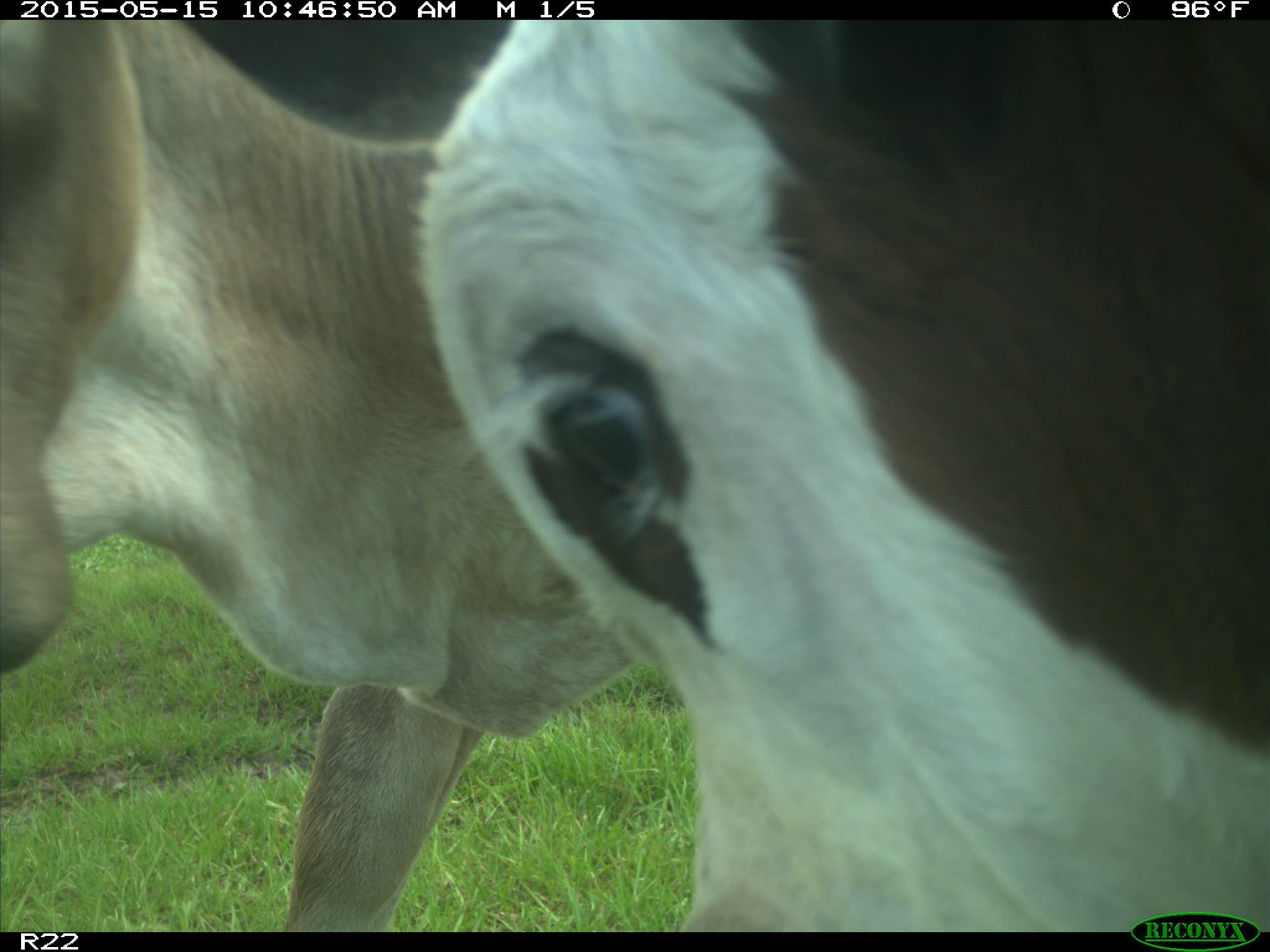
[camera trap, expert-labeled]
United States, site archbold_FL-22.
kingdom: Animalia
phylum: Chordata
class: Mammalia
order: Artiodactyla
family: Bovidae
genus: Bos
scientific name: Bos taurus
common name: domestic cow